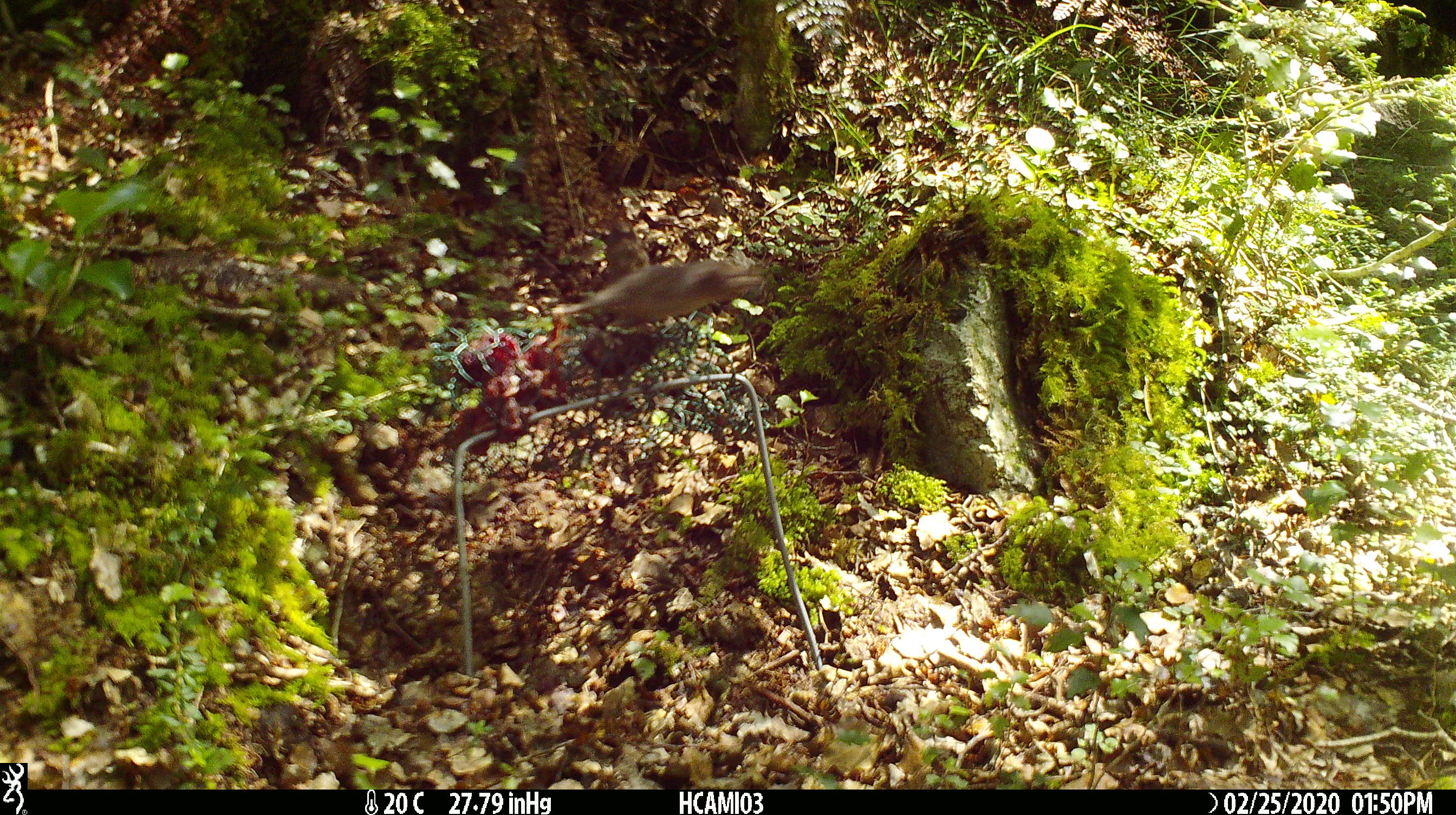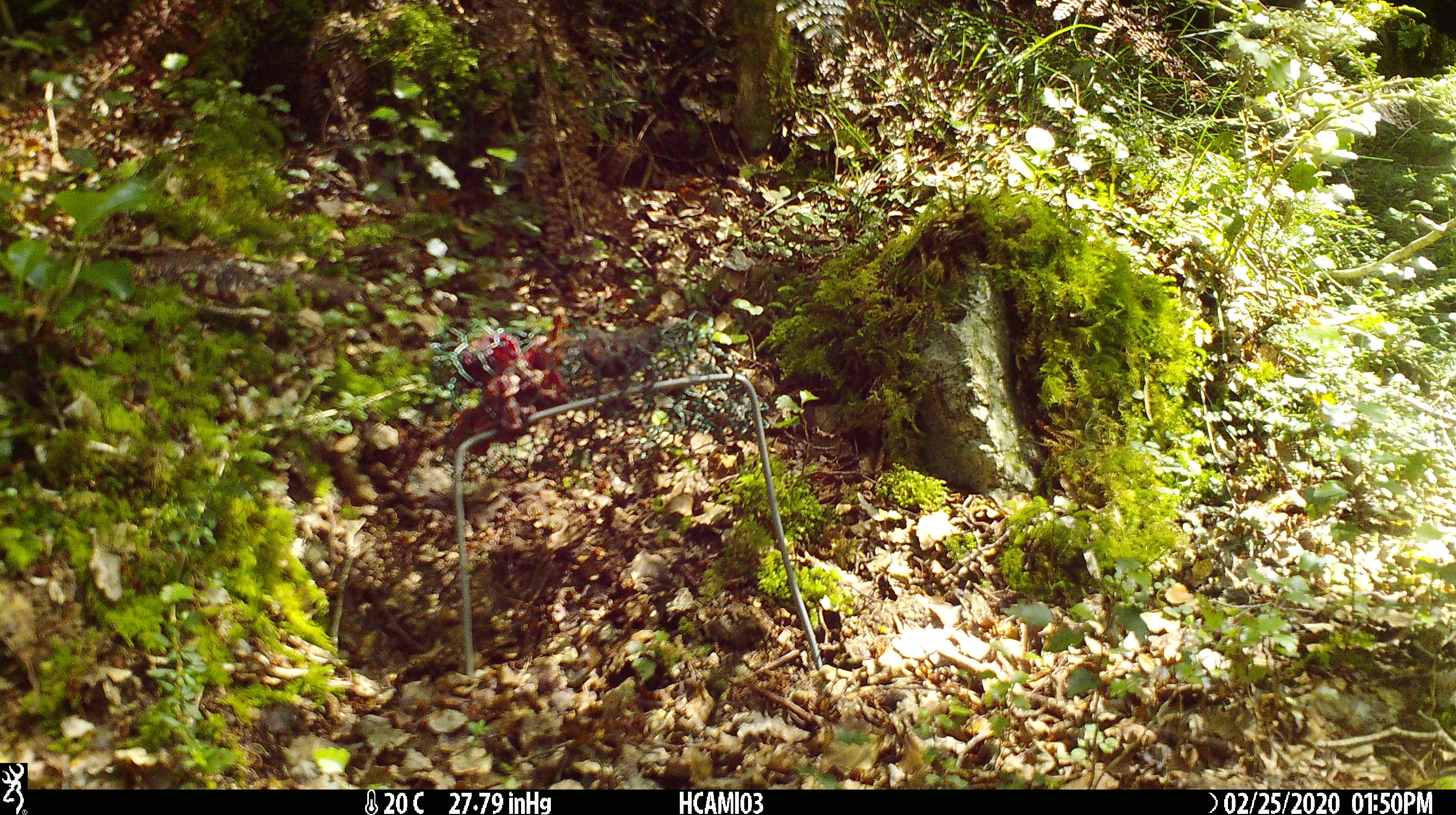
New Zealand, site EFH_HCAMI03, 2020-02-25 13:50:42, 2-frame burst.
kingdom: Animalia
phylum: Chordata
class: Mammalia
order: Rodentia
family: Muridae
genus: Mus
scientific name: Mus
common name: mouse